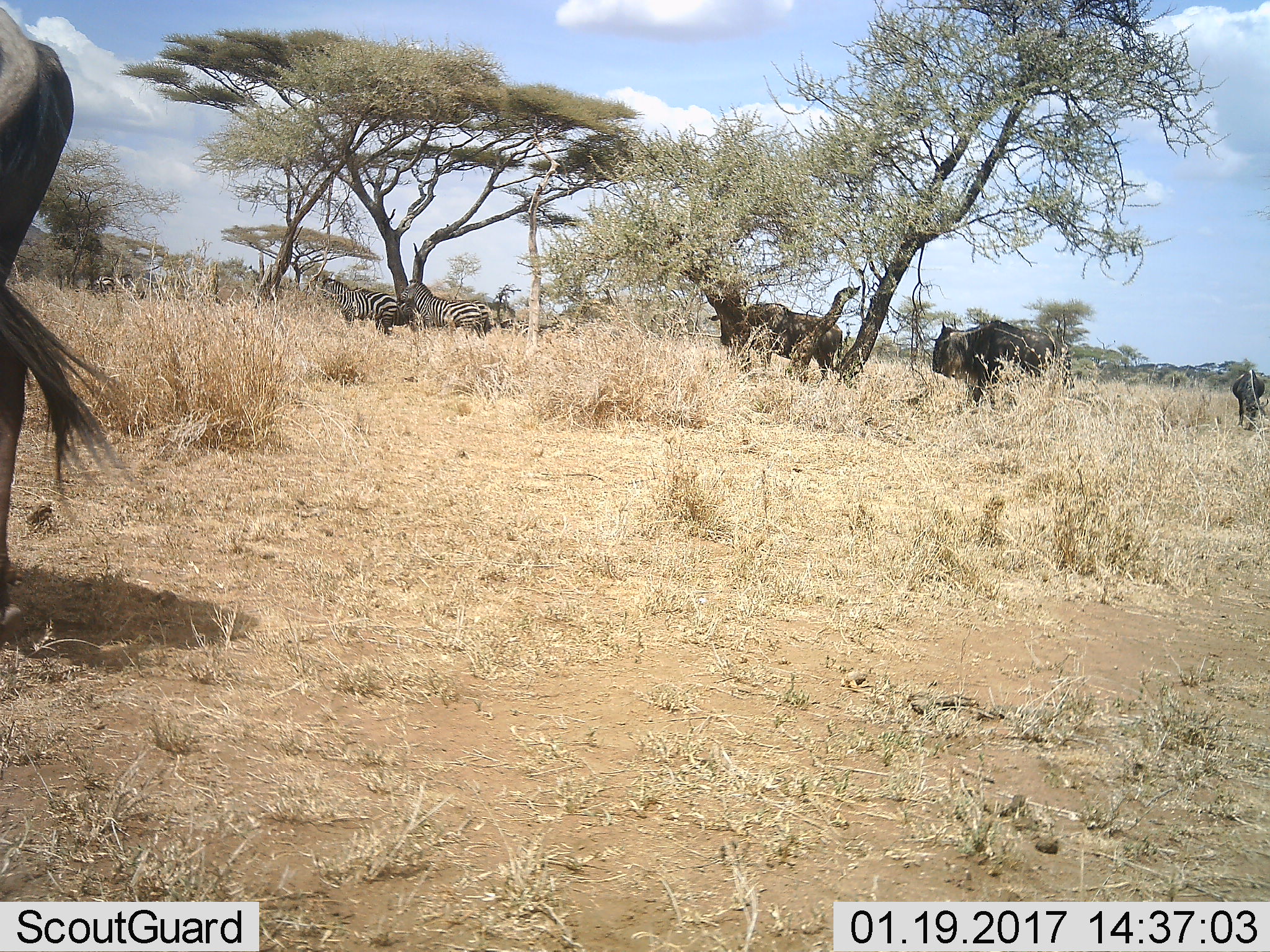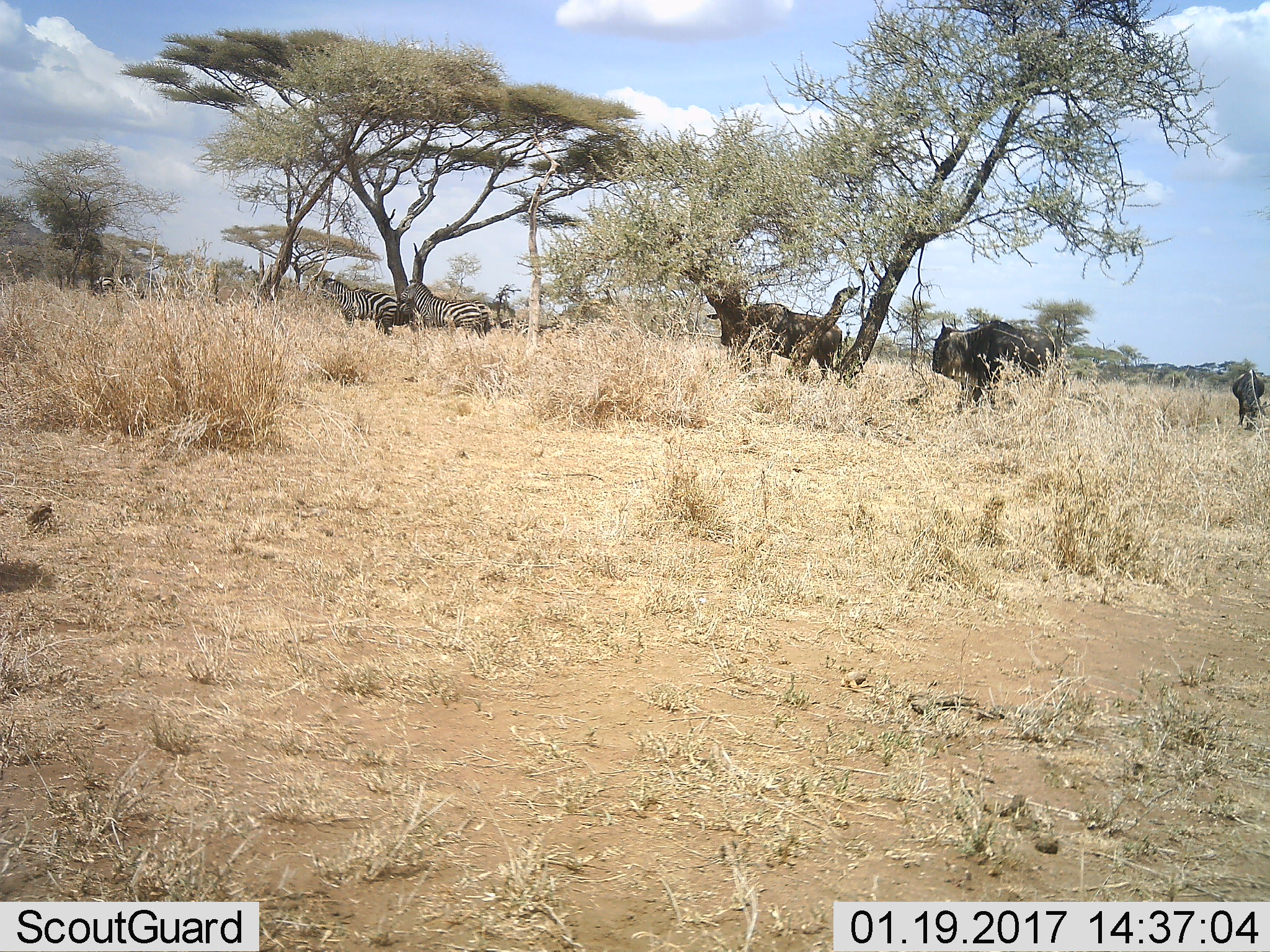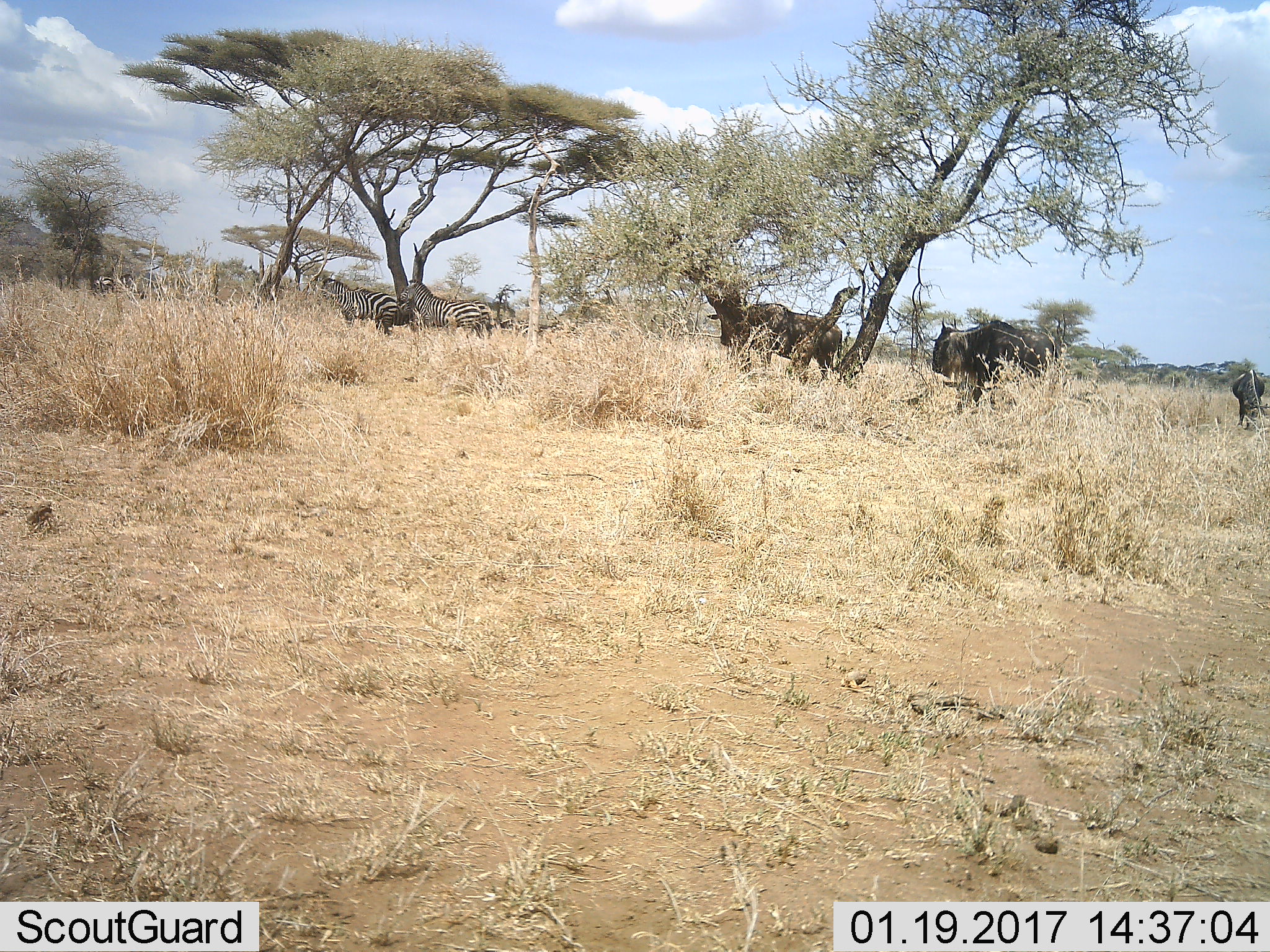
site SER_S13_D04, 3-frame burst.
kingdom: Animalia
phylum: Chordata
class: Mammalia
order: Artiodactyla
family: Bovidae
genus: Connochaetes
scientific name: Connochaetes taurinus taurinus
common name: blue wildebeest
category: wildebeestblue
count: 4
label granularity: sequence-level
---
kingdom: Animalia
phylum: Chordata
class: Mammalia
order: Perissodactyla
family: Equidae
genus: Equus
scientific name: Equus quagga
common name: plains zebra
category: zebraplains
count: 3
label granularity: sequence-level